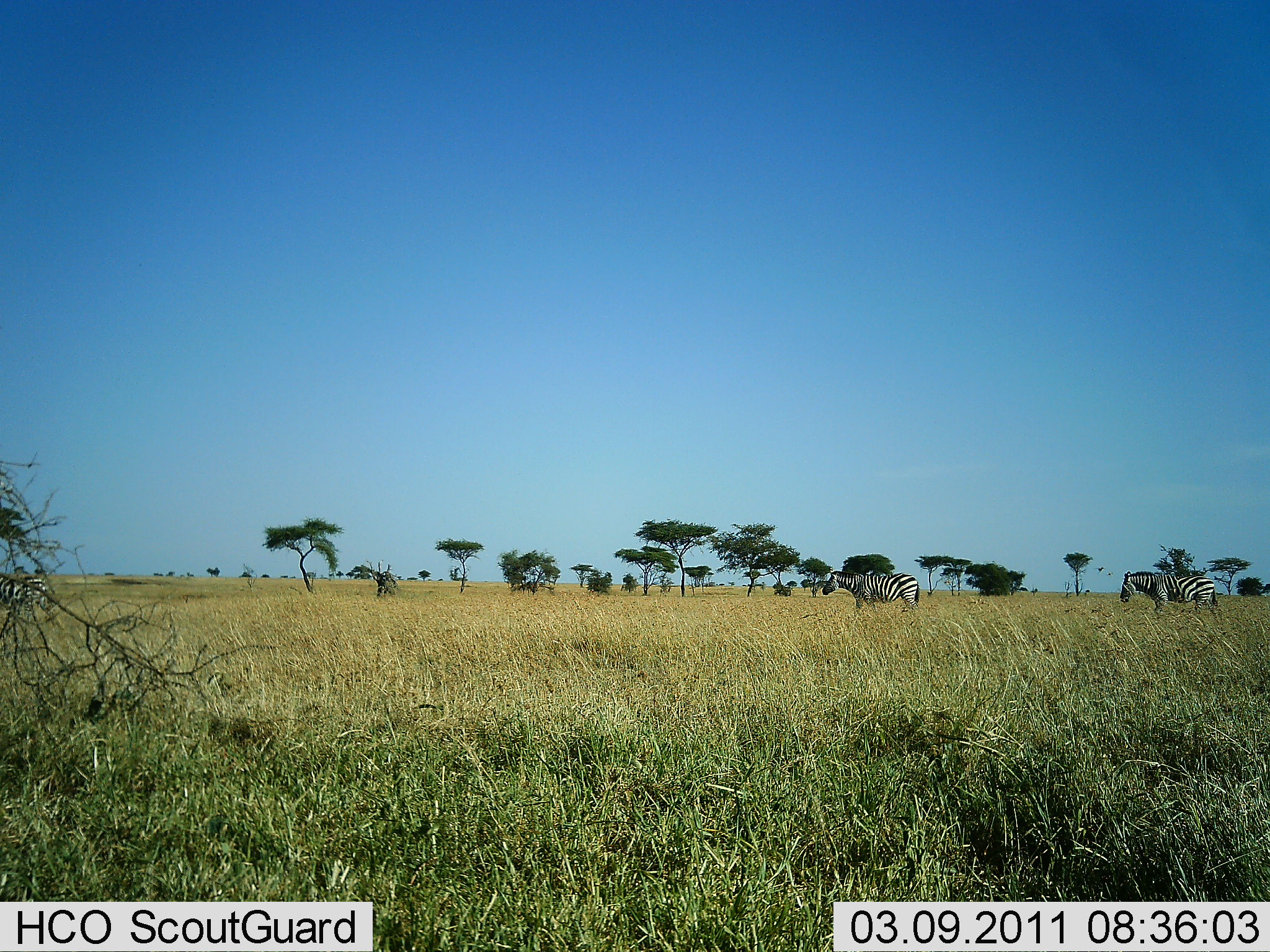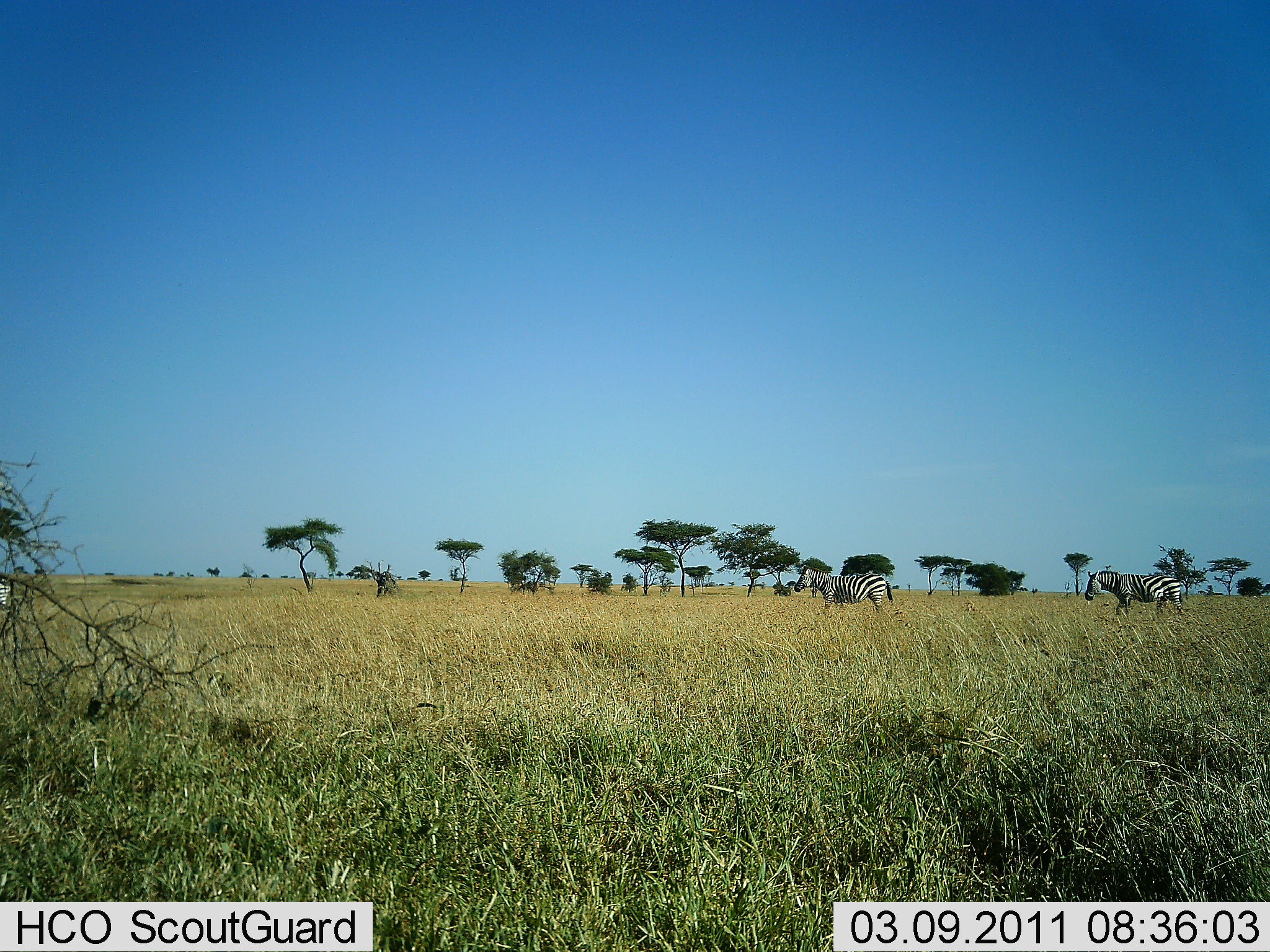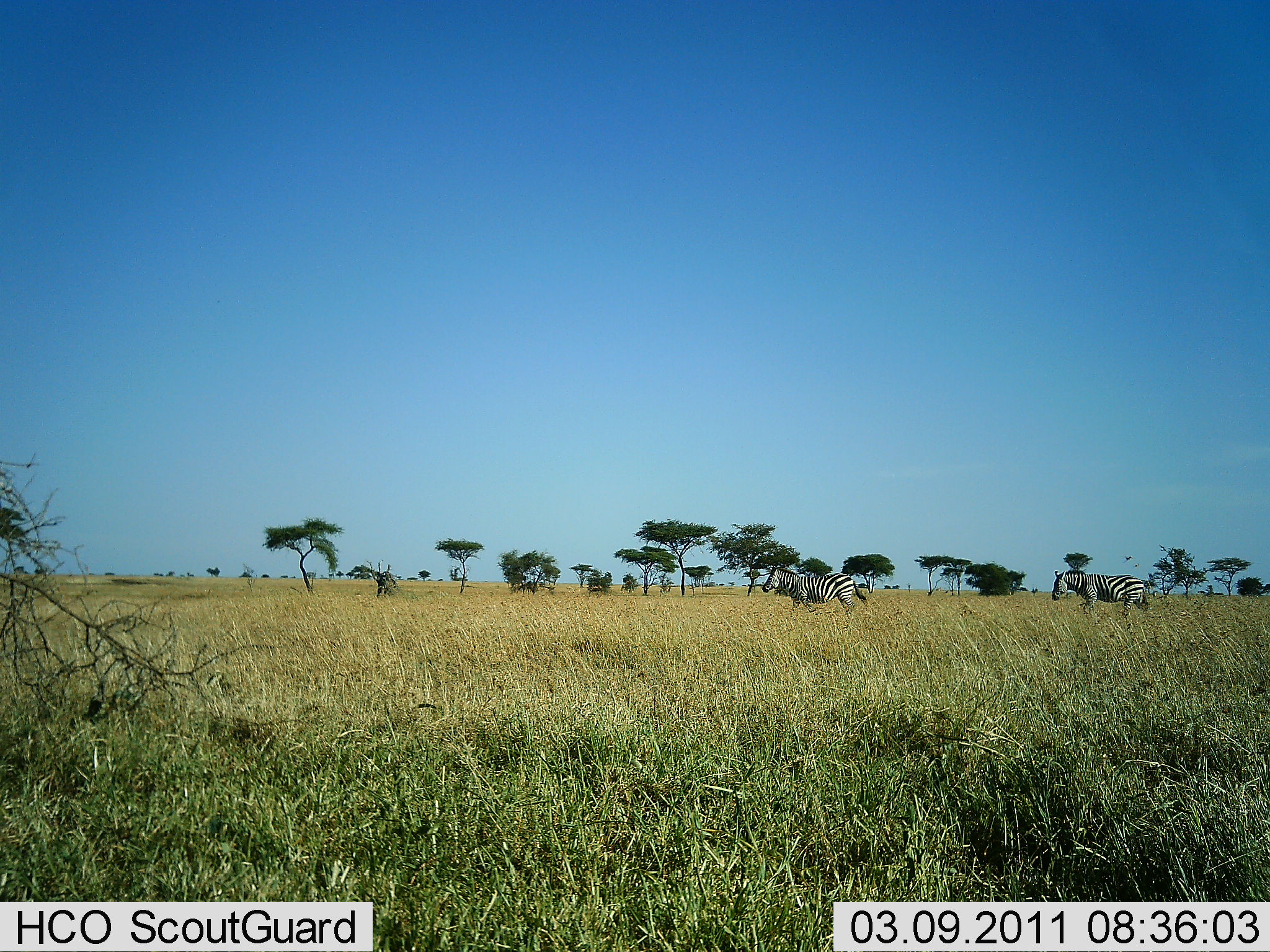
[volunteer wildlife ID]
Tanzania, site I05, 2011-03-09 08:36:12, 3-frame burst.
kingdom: Animalia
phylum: Chordata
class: Mammalia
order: Perissodactyla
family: Equidae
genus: Equus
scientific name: Equus quagga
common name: plains zebra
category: zebra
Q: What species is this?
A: Zebra (plains zebra) (Equus quagga).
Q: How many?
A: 3.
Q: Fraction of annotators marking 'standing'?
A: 0%.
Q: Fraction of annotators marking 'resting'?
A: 0%.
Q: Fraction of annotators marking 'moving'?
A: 100%.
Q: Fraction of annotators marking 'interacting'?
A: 0%.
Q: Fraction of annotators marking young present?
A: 0%.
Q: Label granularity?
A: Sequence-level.